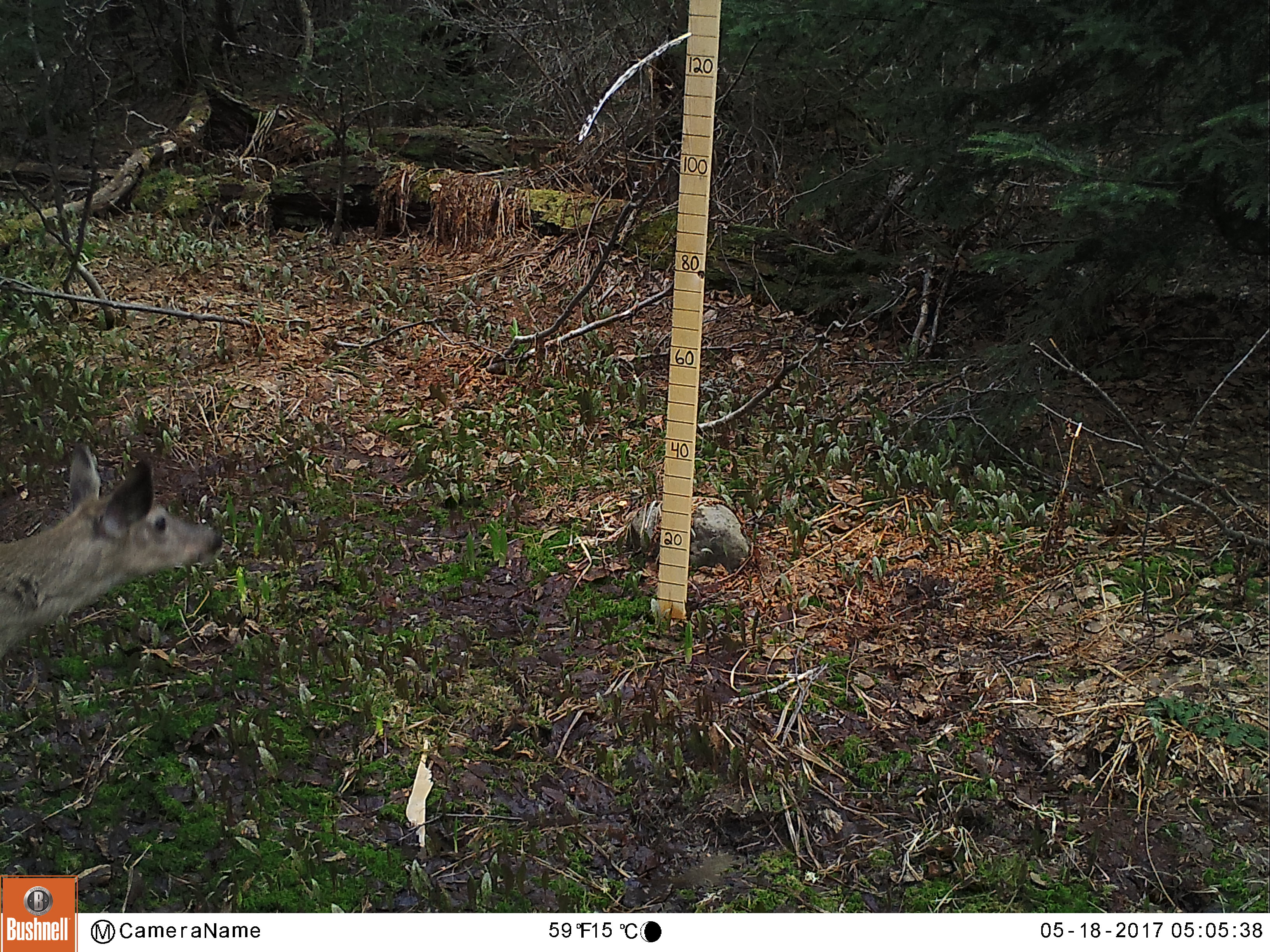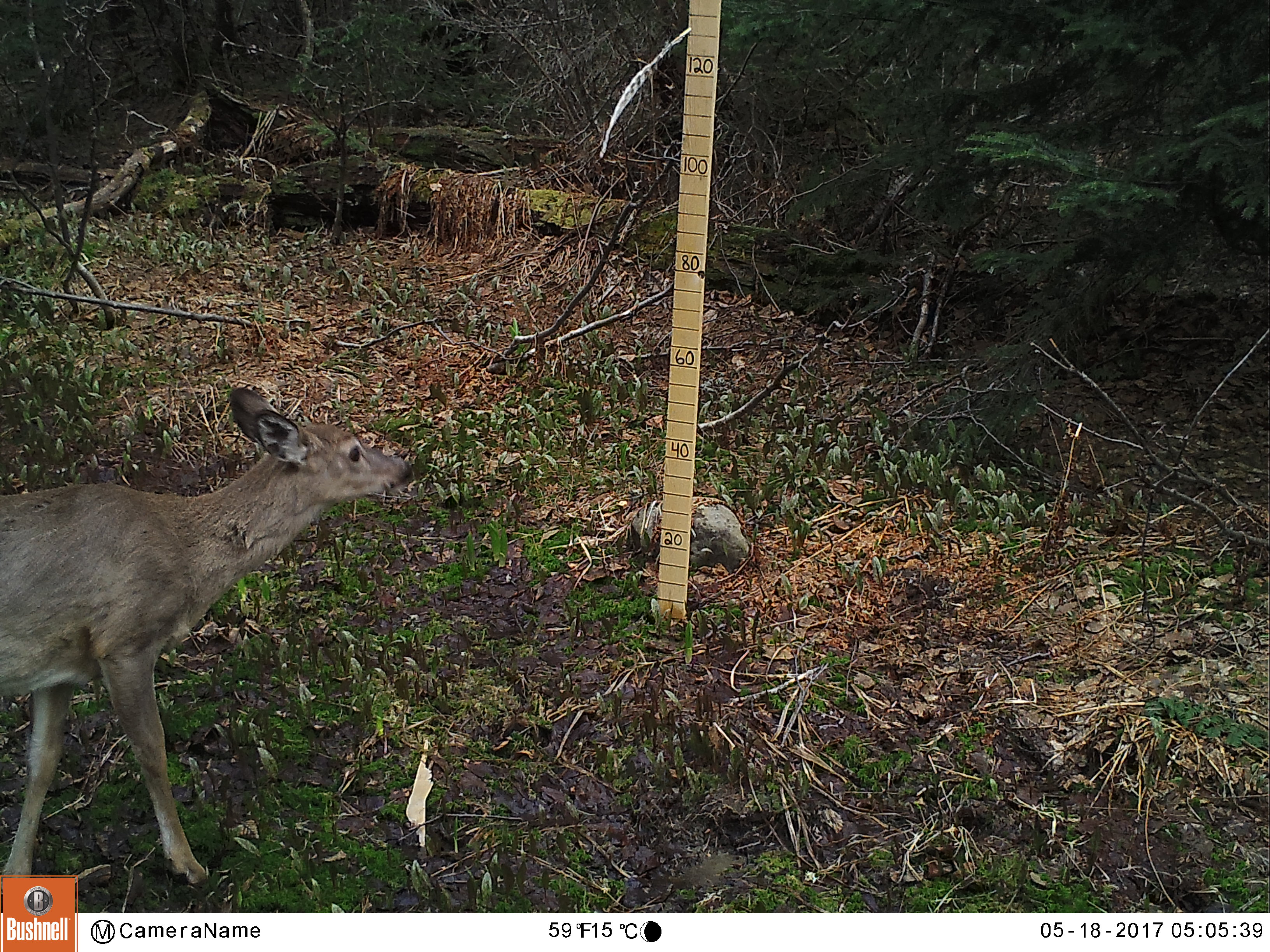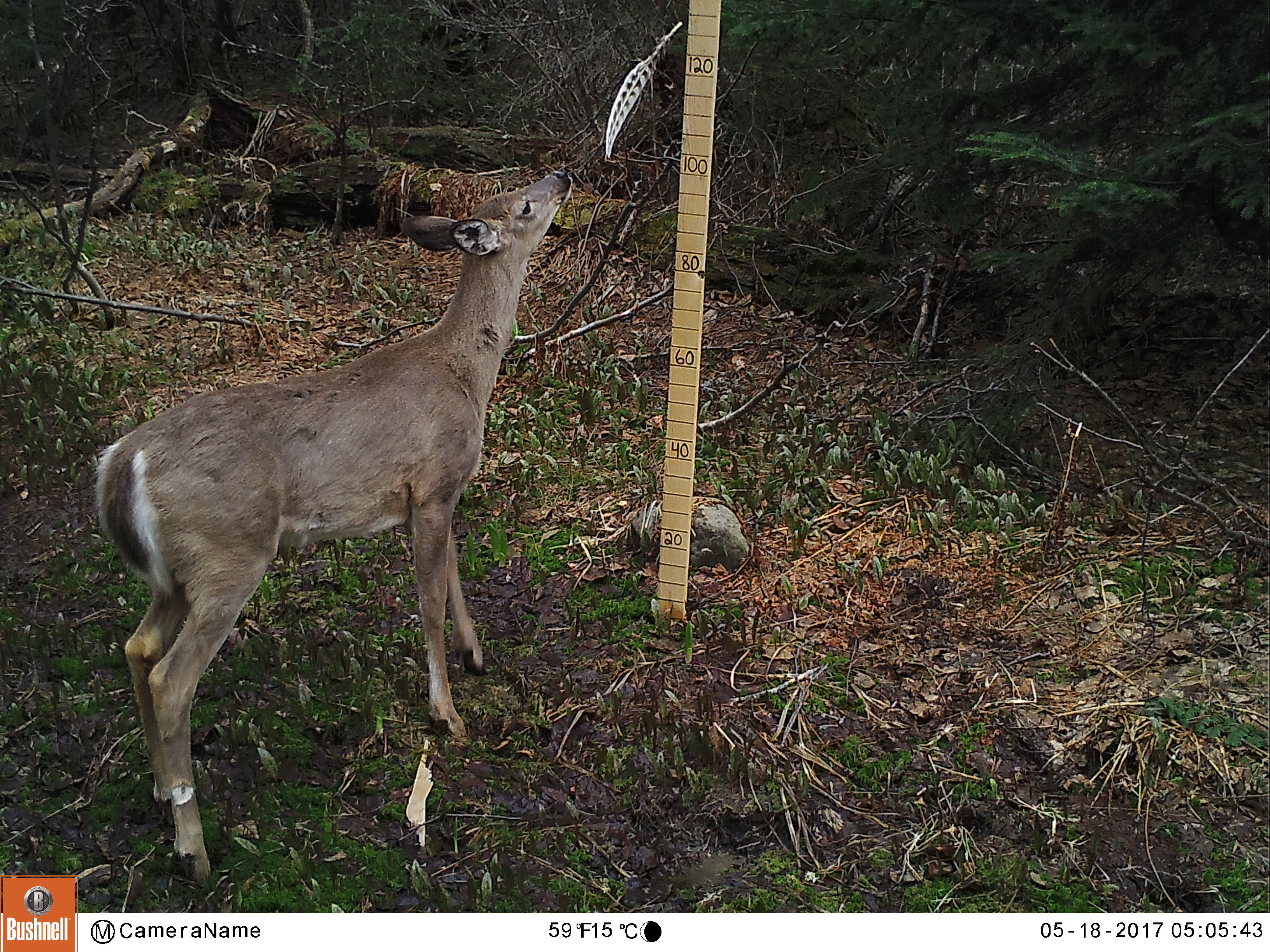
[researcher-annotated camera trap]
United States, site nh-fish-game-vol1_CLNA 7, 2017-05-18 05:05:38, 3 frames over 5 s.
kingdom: Animalia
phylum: Chordata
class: Mammalia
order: Artiodactyla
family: Cervidae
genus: Odocoileus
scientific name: Odocoileus virginianus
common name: white-tailed deer